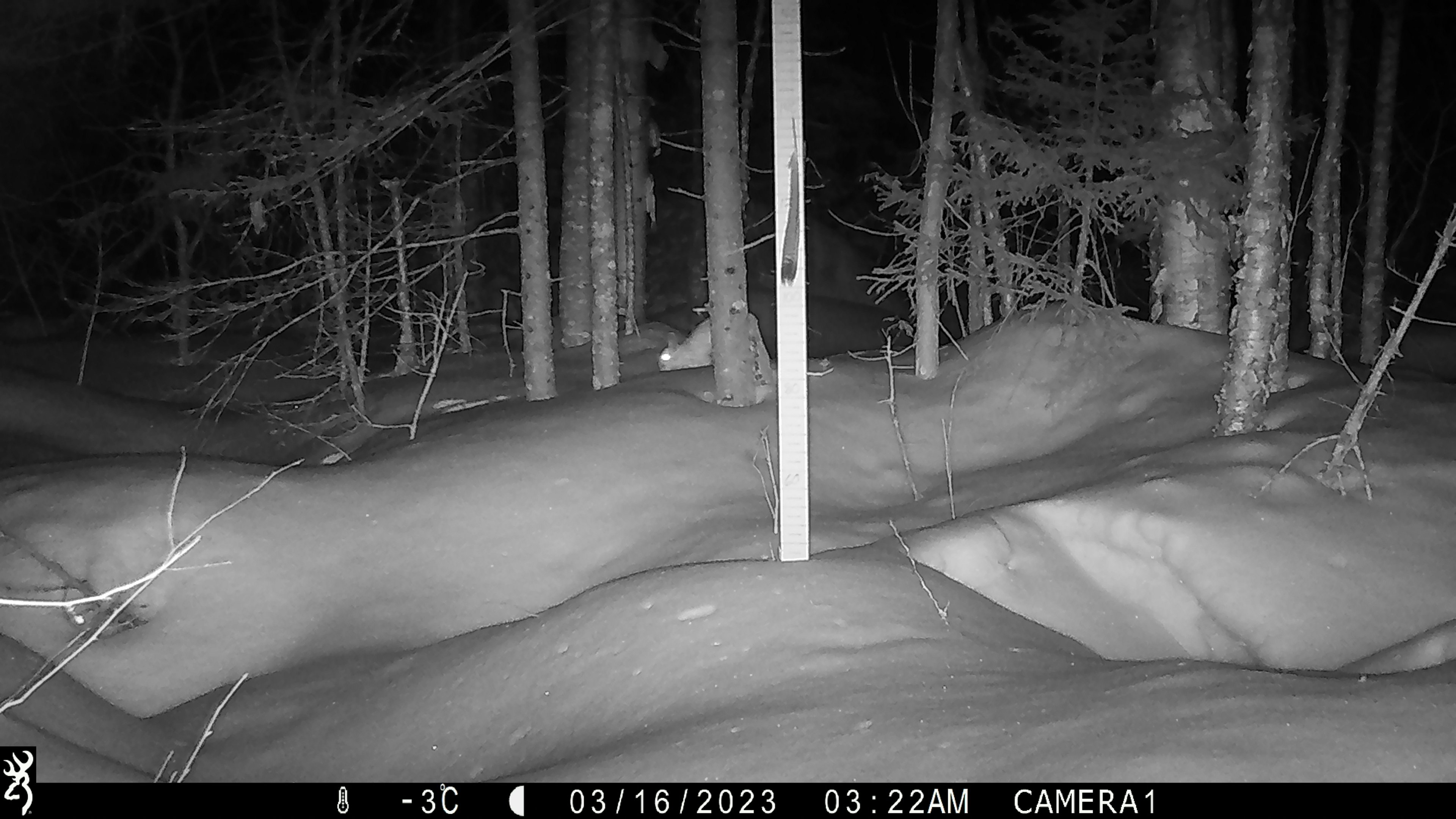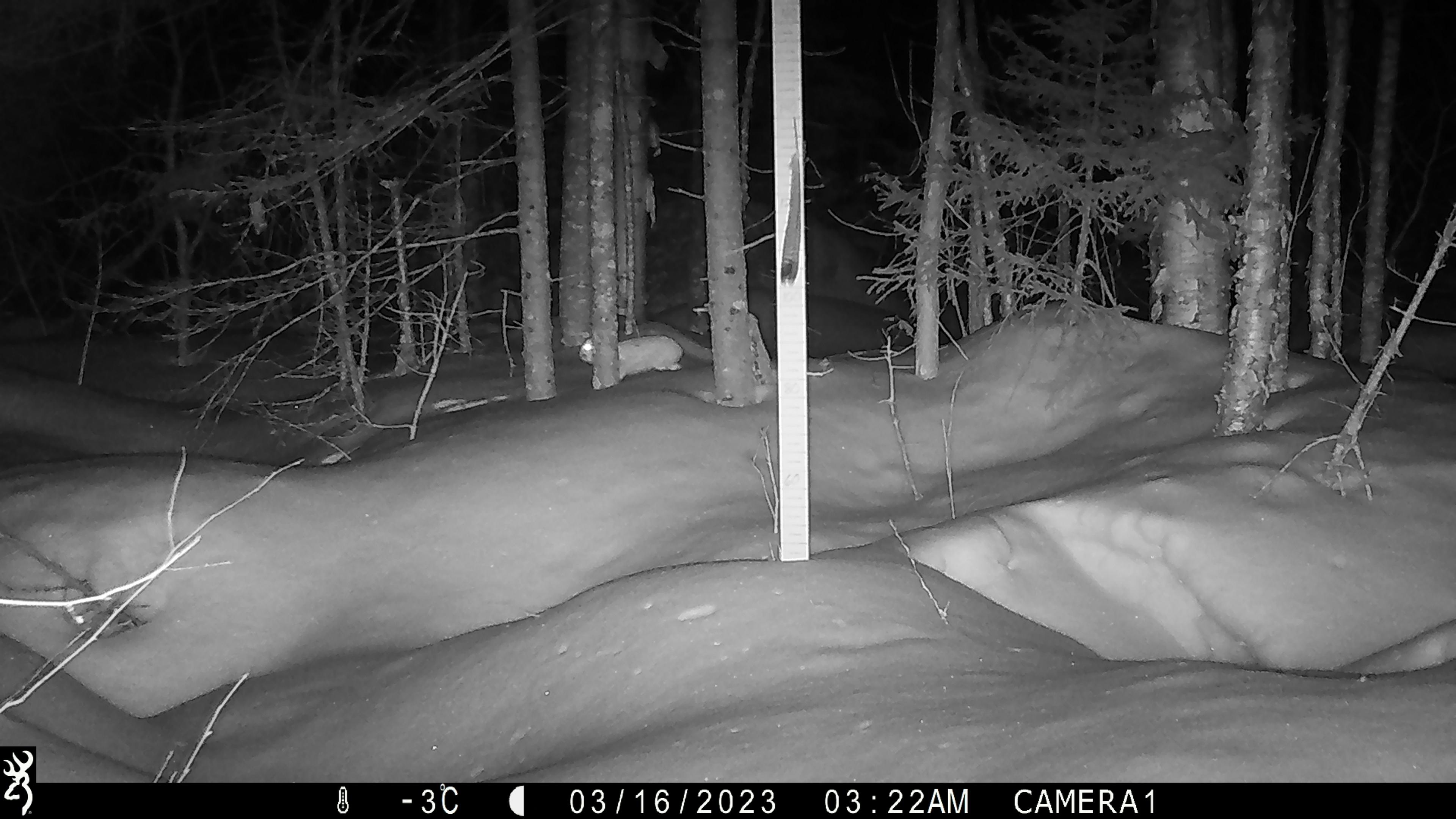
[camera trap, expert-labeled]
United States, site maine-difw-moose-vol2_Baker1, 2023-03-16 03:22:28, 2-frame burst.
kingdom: Animalia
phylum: Chordata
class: Mammalia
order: Lagomorpha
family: Leporidae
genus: Lepus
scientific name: Lepus americanus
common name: snowshoe hare